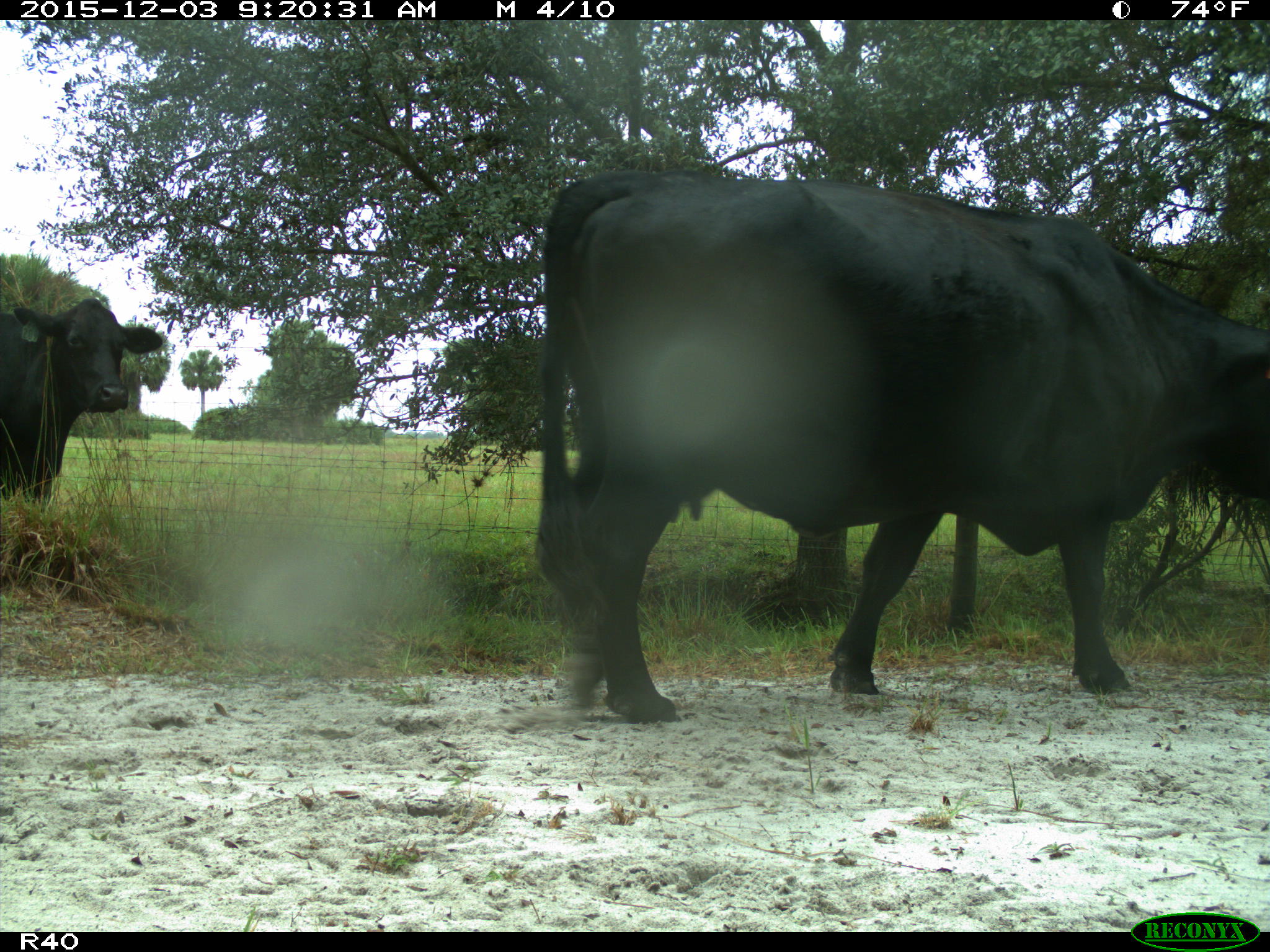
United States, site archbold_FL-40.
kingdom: Animalia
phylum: Chordata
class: Mammalia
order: Artiodactyla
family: Bovidae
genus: Bos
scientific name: Bos taurus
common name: domestic cow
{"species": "Bos taurus (domestic cow)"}